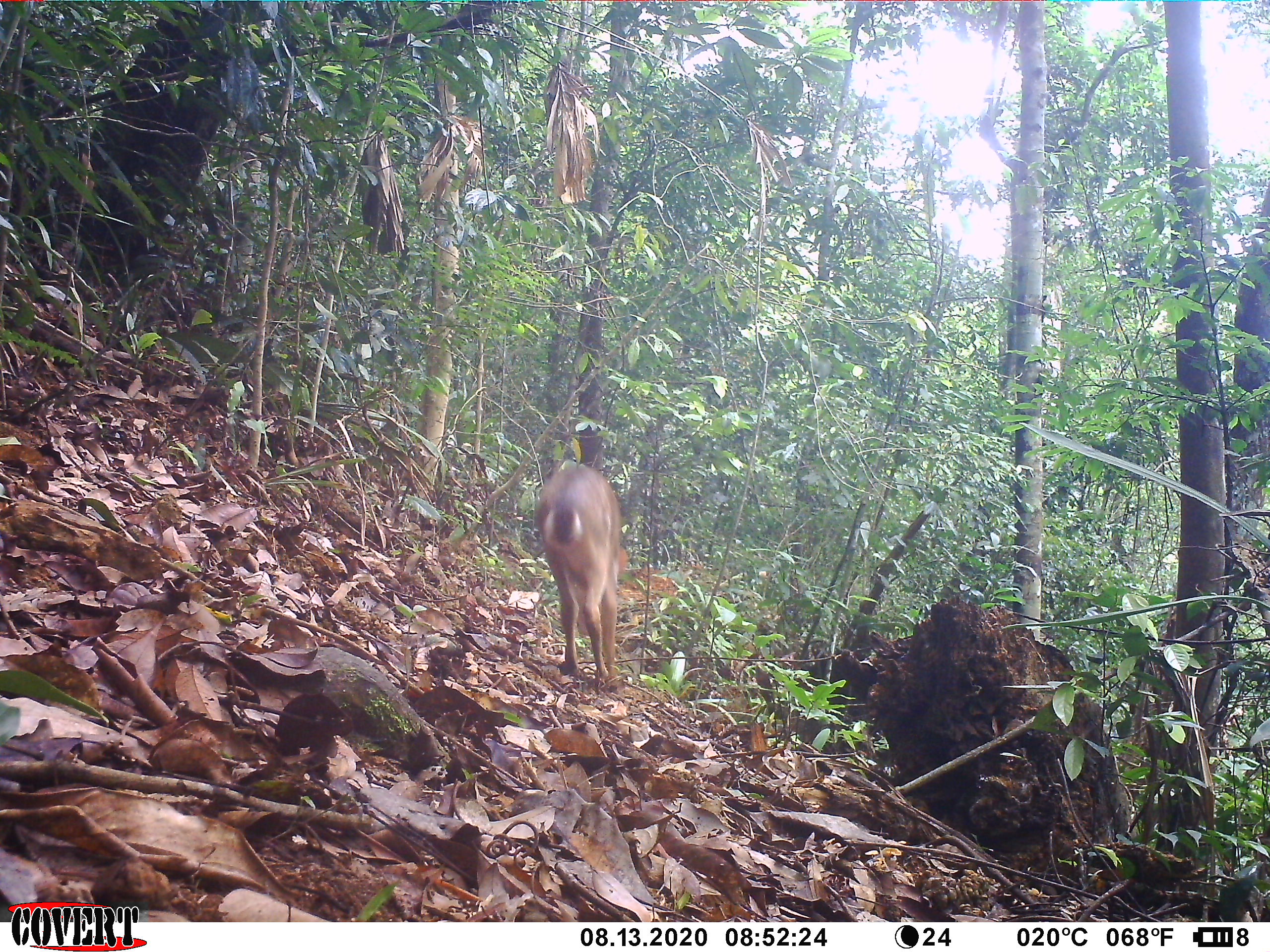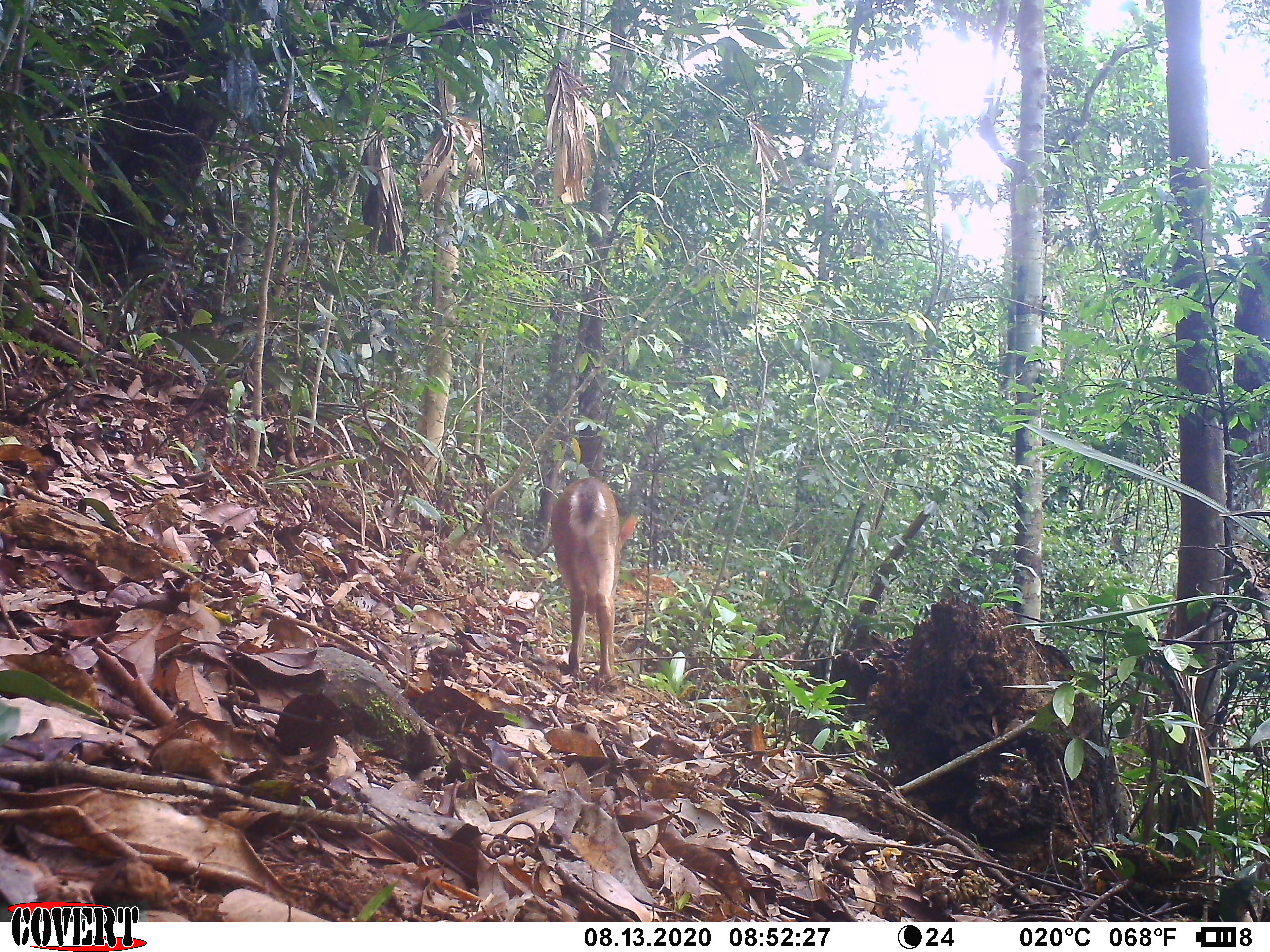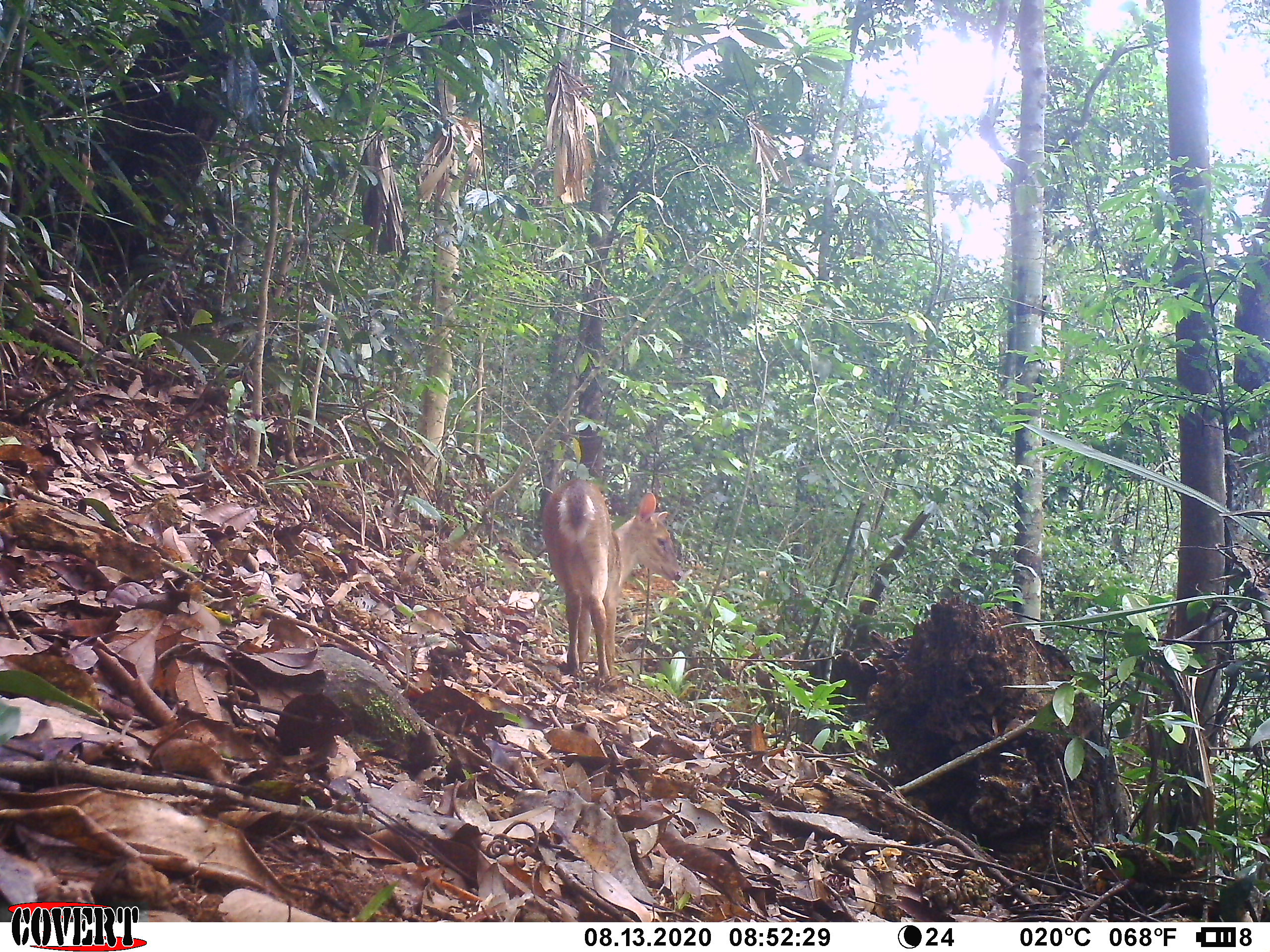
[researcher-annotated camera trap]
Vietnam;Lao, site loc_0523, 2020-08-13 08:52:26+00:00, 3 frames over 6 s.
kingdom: Animalia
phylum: Chordata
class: Mammalia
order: Artiodactyla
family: Cervidae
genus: Muntiacus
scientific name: Muntiacus vuquangensis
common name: large-antlered muntjac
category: large antlered muntjac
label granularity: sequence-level